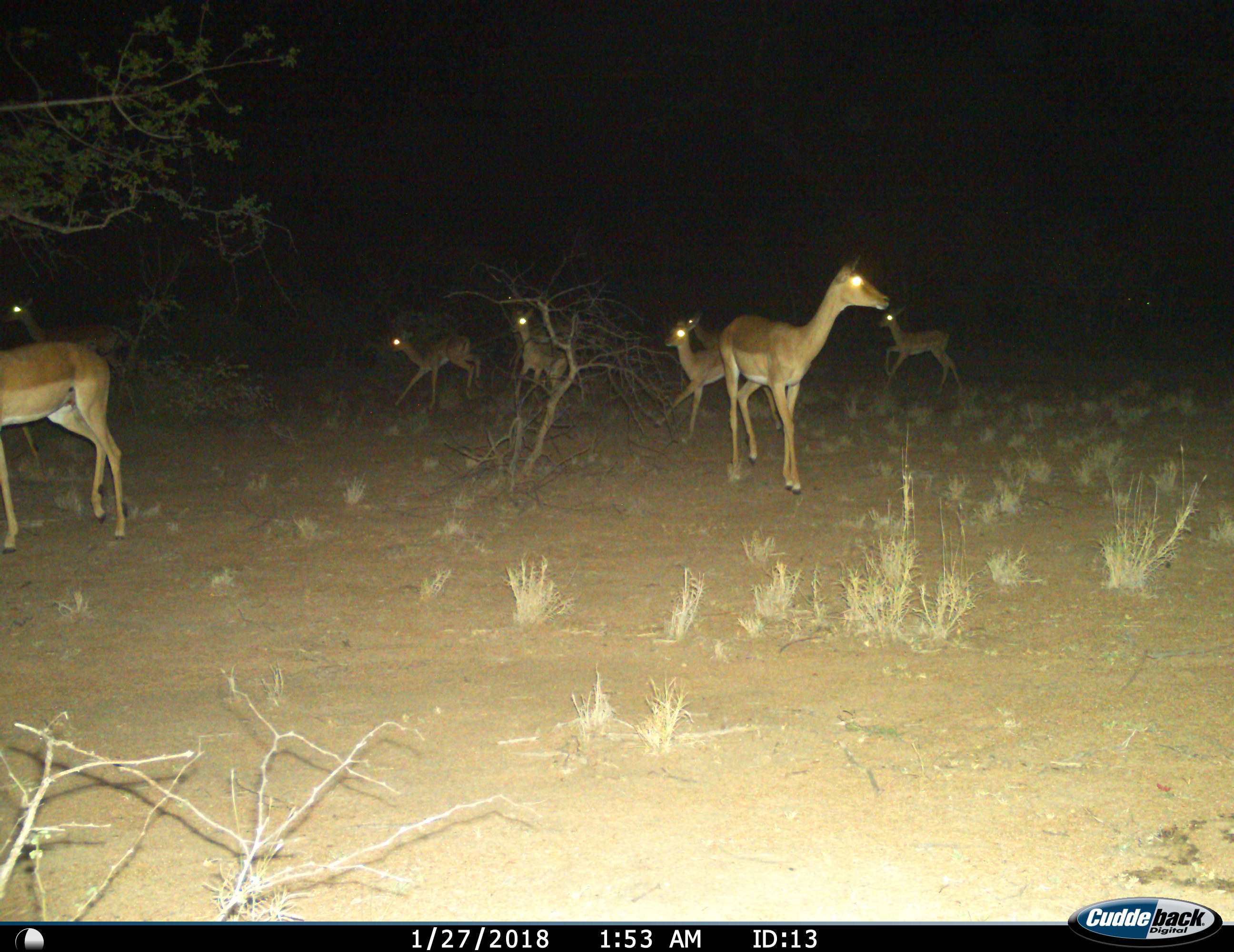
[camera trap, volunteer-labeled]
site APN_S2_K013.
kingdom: Animalia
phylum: Chordata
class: Mammalia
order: Artiodactyla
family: Bovidae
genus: Aepyceros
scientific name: Aepyceros melampus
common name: impala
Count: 7.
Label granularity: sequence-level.